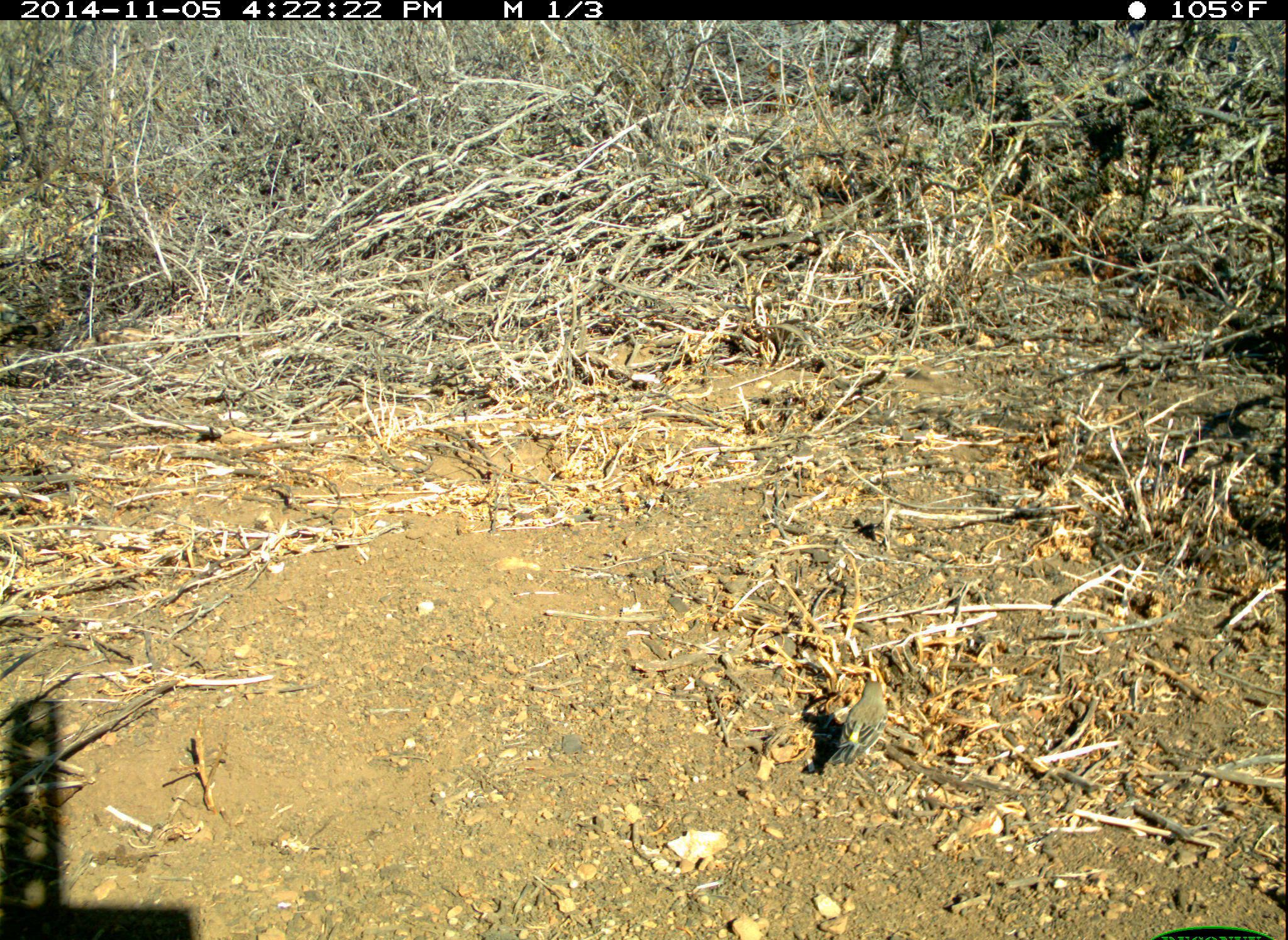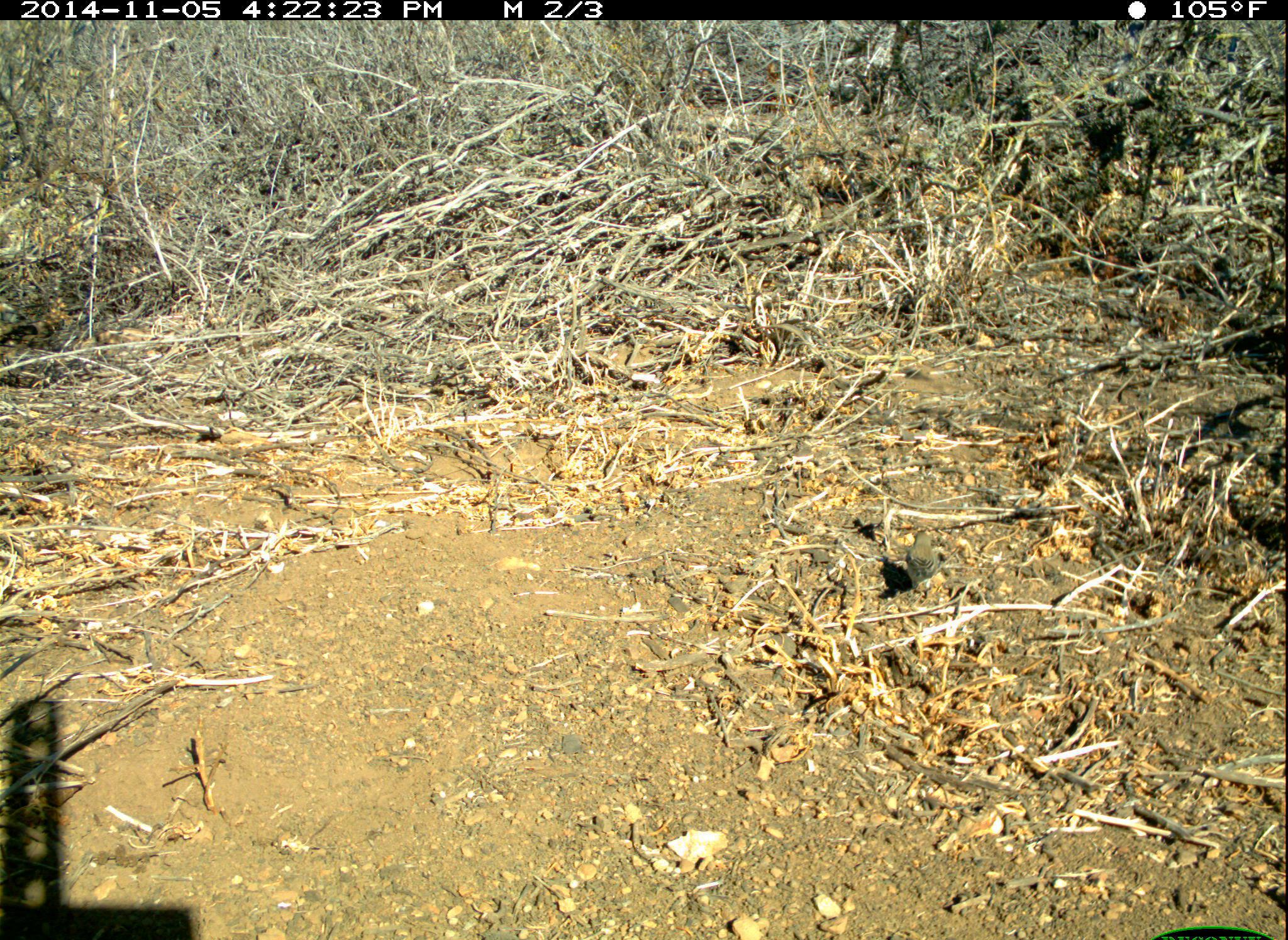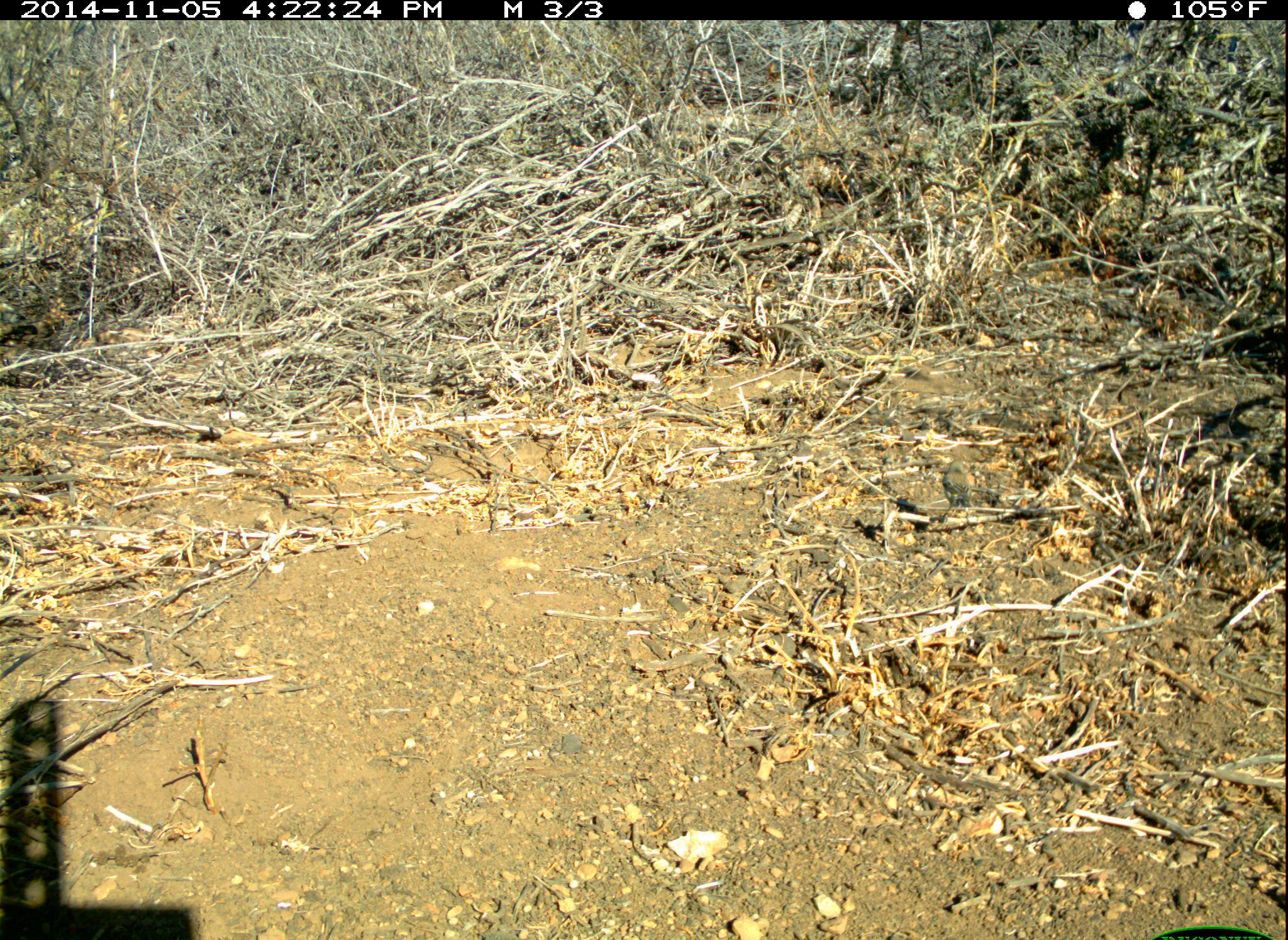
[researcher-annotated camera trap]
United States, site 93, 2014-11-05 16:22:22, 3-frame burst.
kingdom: Animalia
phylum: Chordata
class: Aves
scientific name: Aves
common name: bird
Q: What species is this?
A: Bird (Aves).